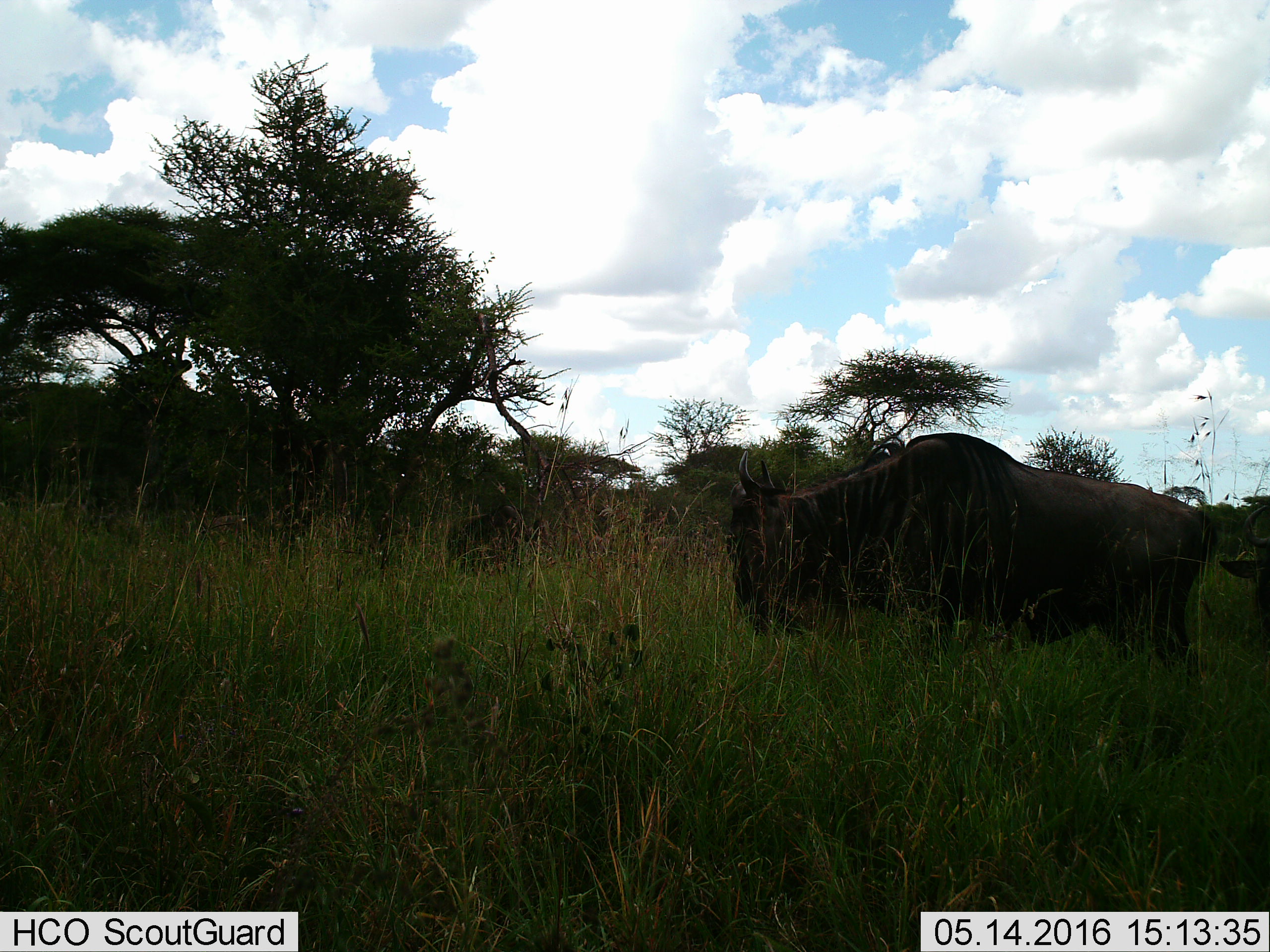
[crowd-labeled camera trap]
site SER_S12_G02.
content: unidentified animal